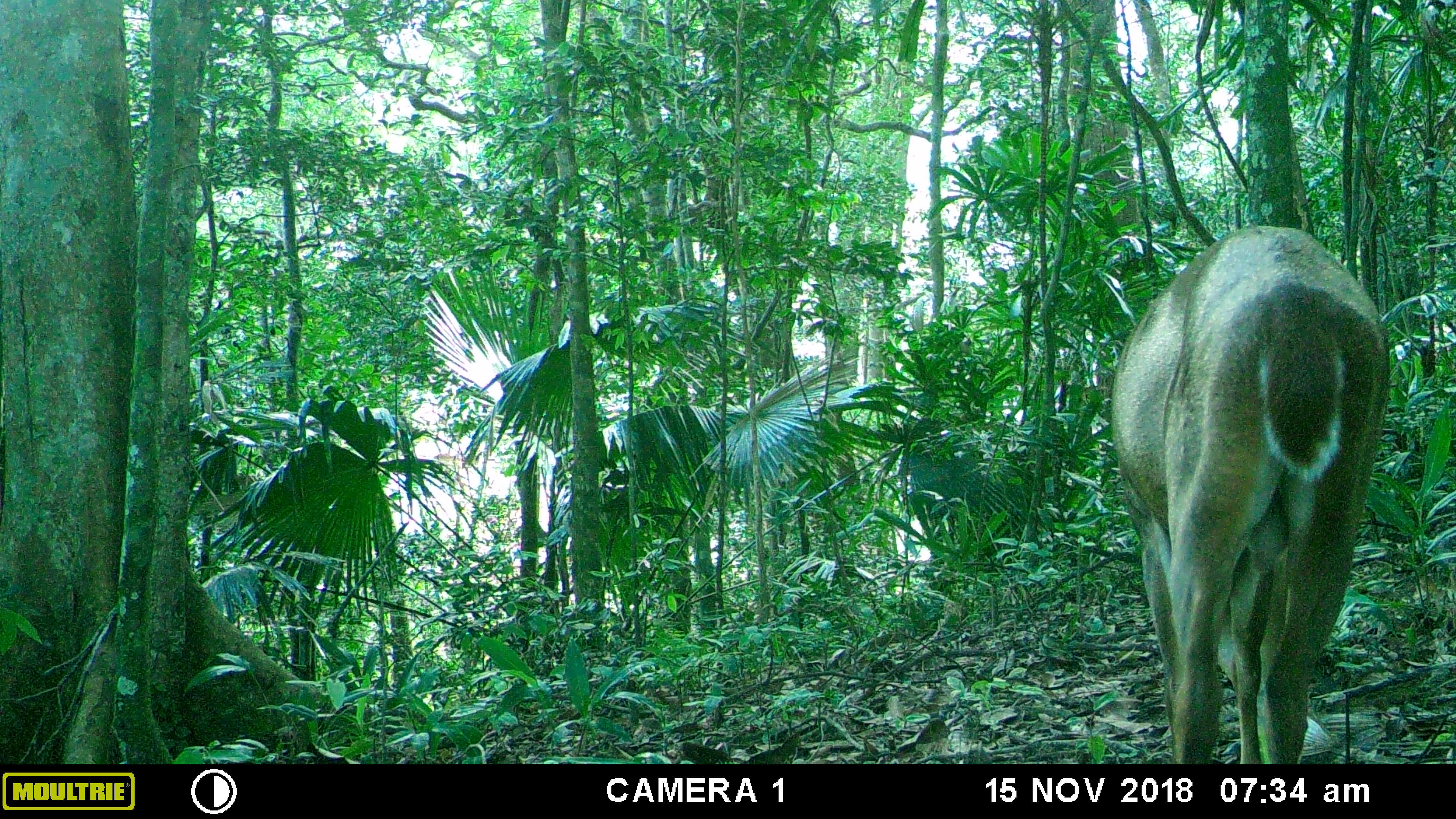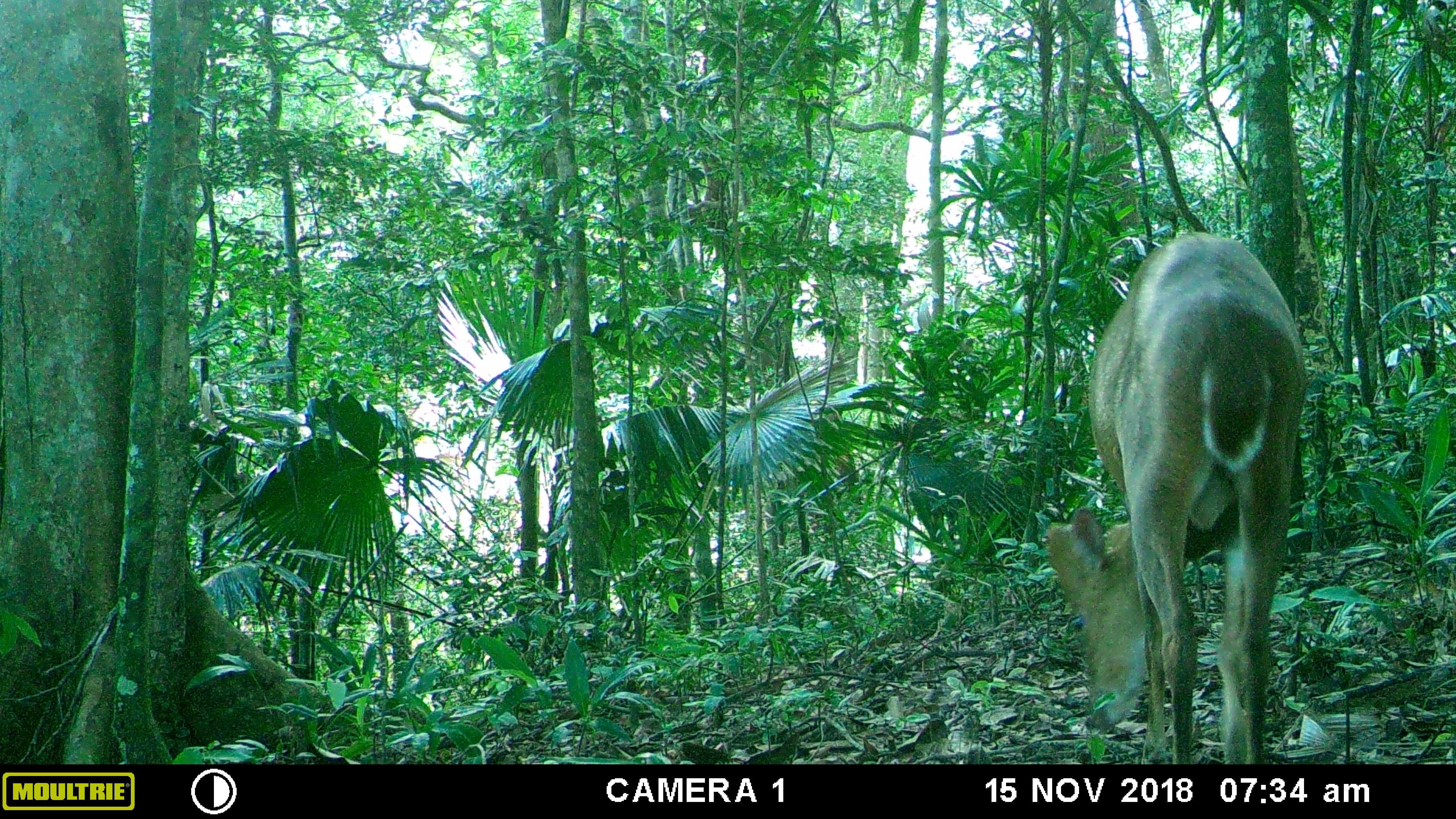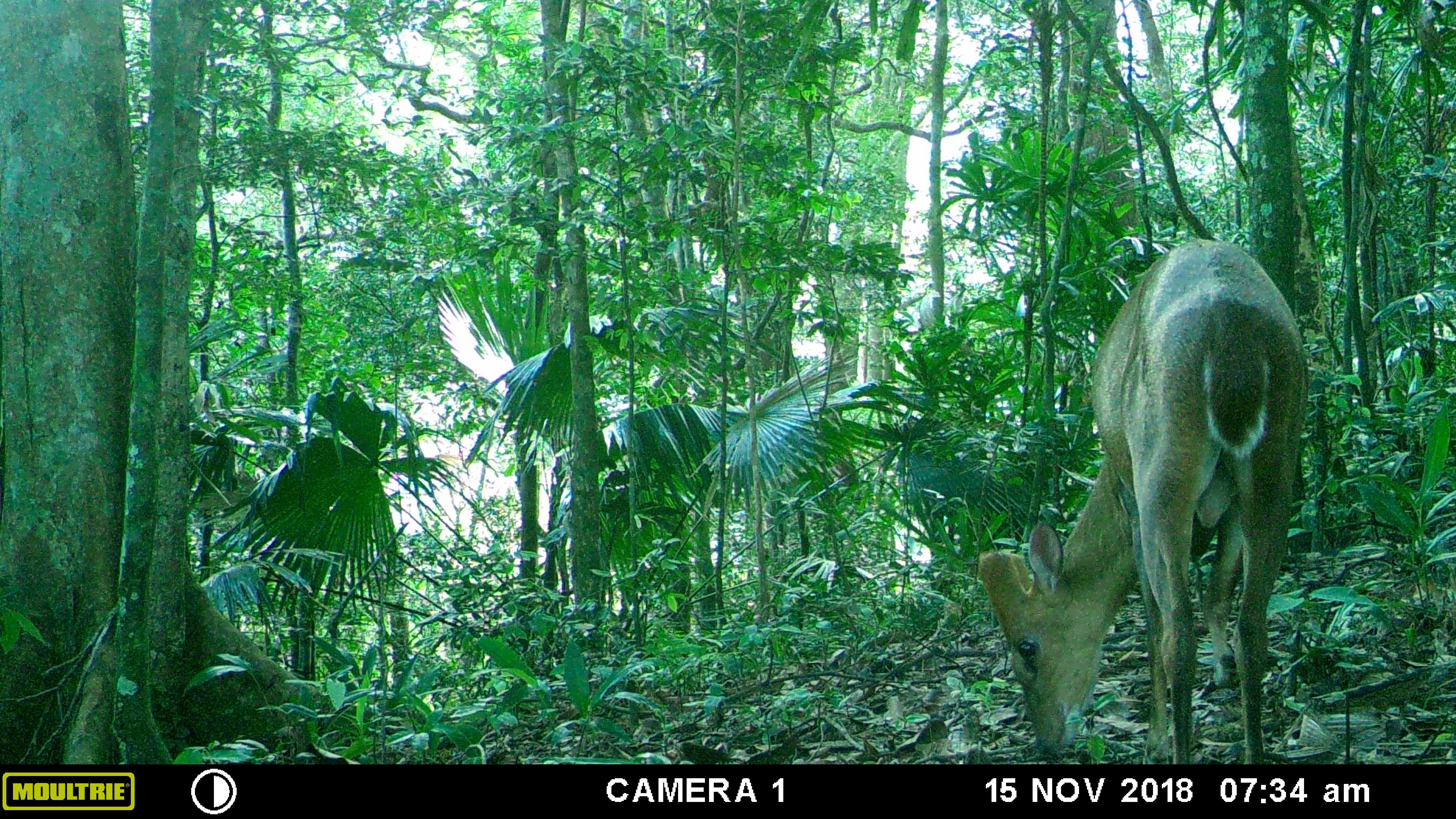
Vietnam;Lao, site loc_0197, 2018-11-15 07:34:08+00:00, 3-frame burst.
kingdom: Animalia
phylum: Chordata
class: Mammalia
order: Artiodactyla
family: Cervidae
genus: Muntiacus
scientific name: Muntiacus vuquangensis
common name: large-antlered muntjac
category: large antlered muntjac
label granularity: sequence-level